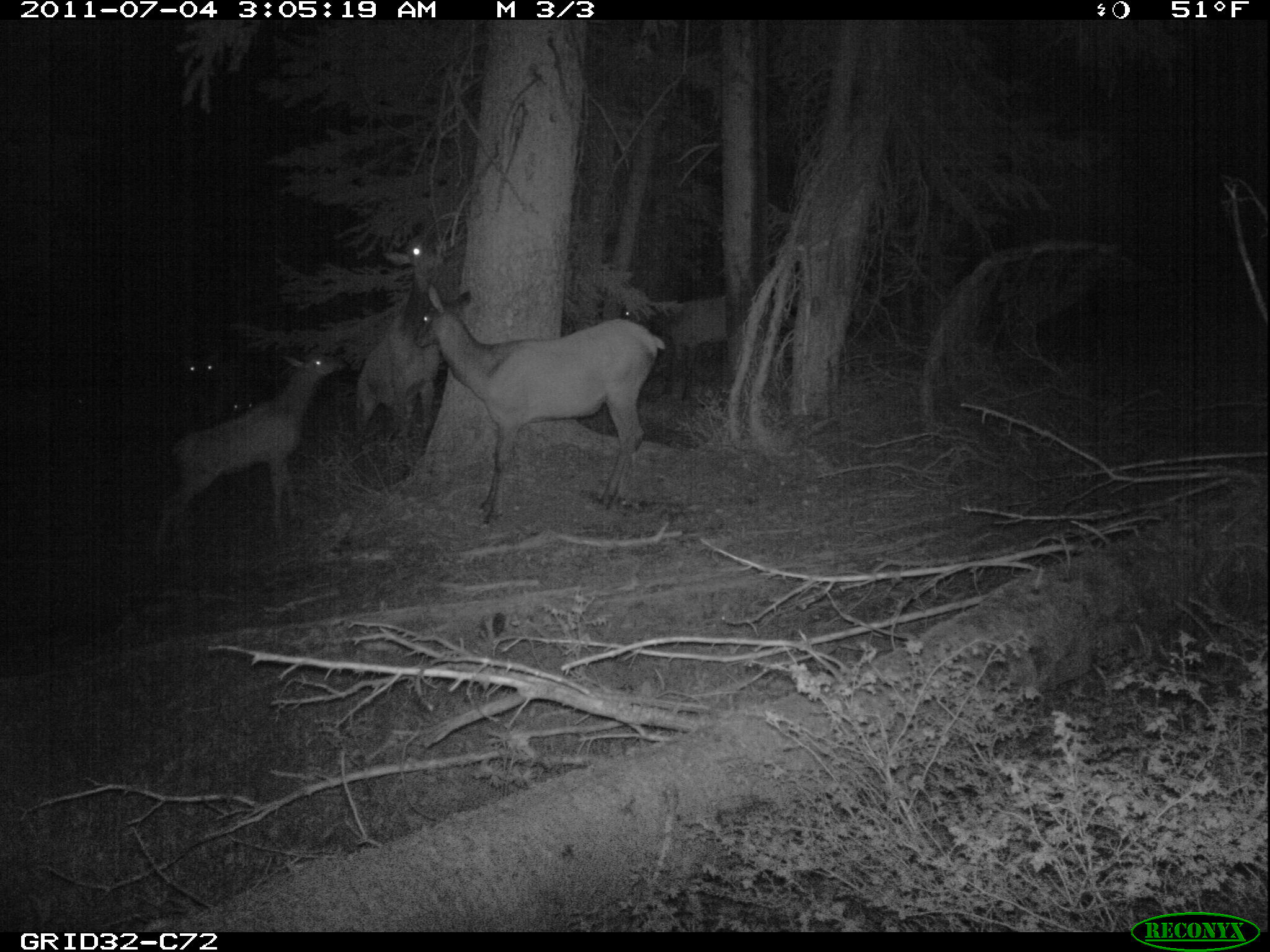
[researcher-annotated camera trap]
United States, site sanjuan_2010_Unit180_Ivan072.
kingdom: Animalia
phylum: Chordata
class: Mammalia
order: Artiodactyla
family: Cervidae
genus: Cervus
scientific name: Cervus elaphus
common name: red deer